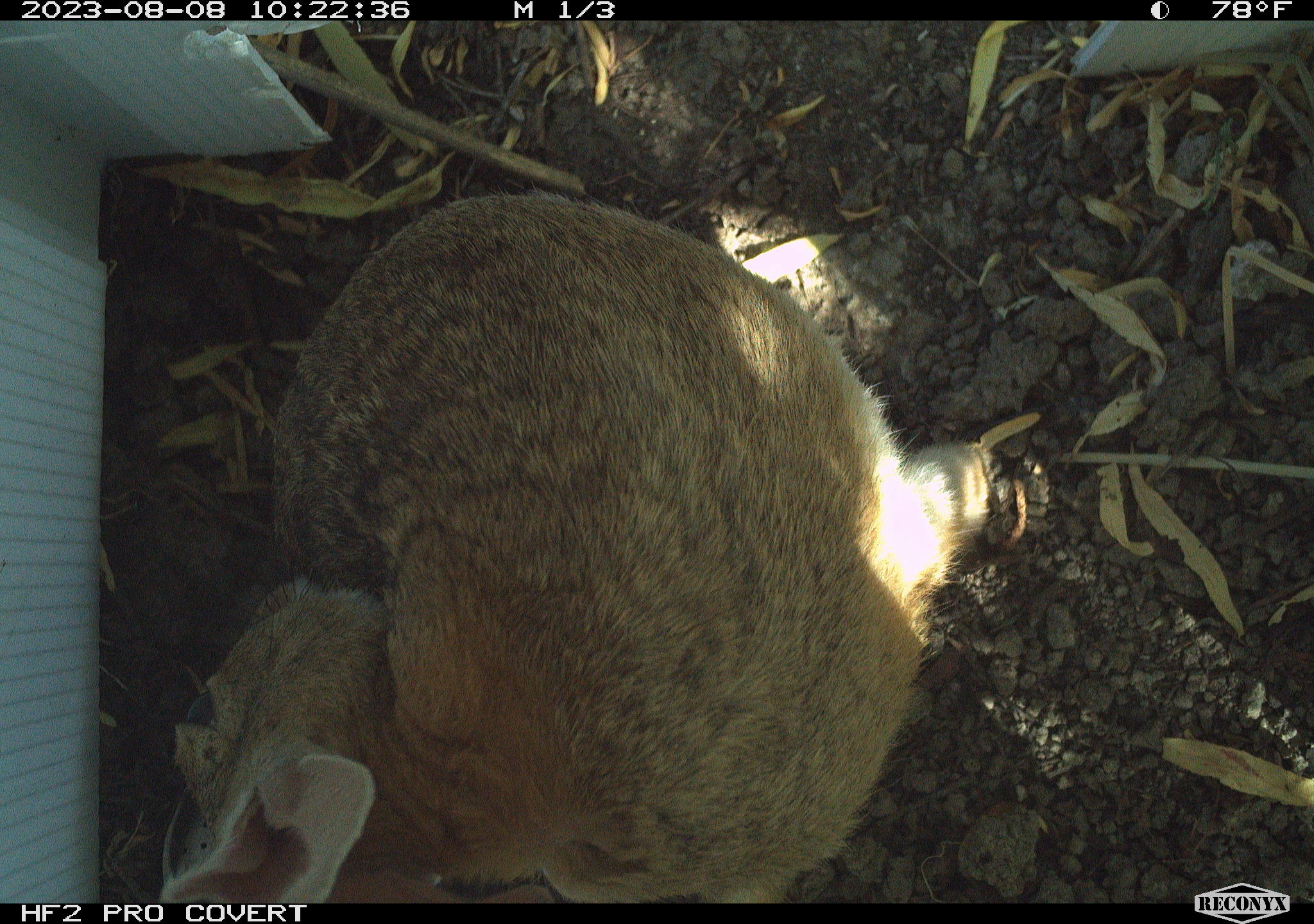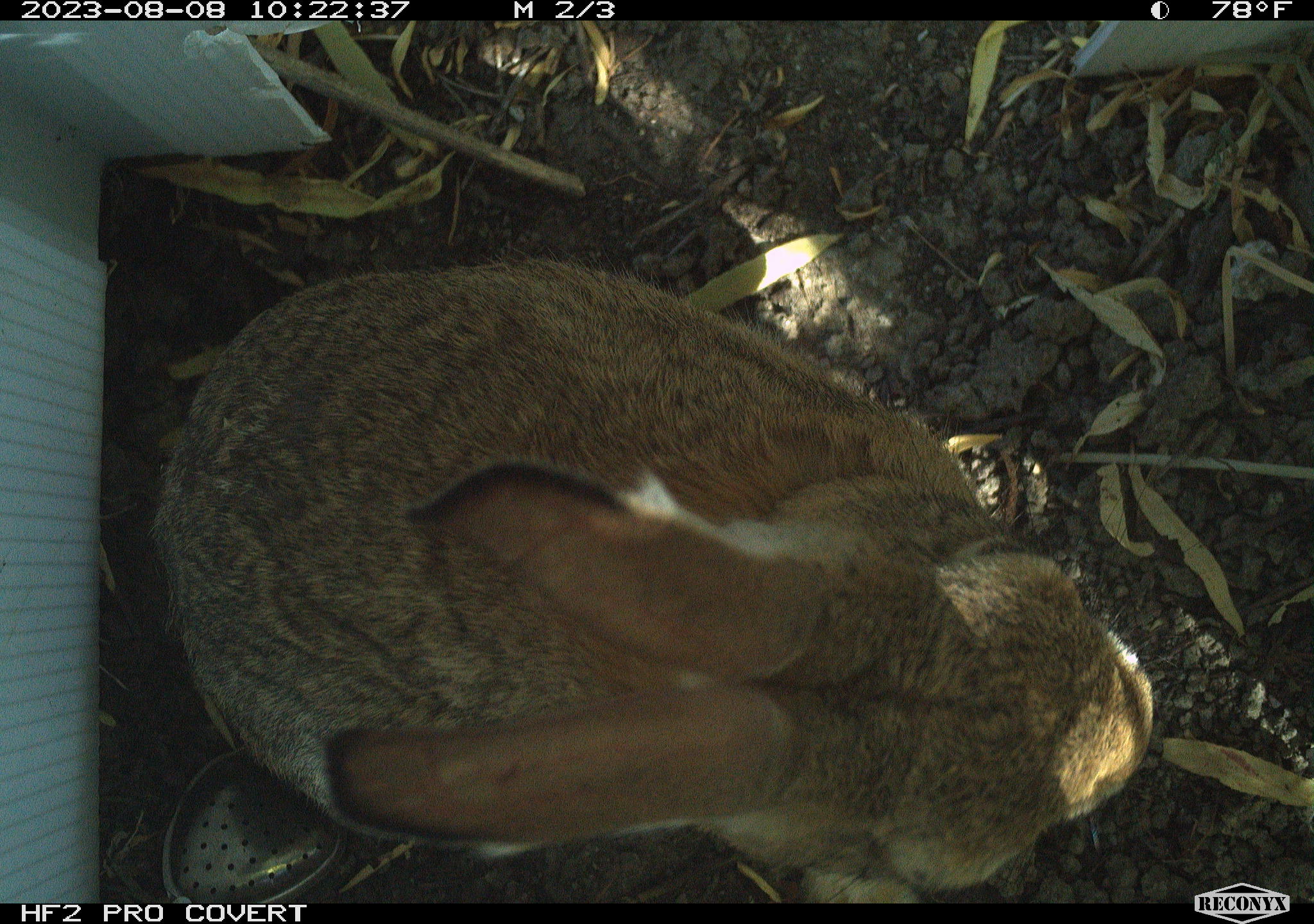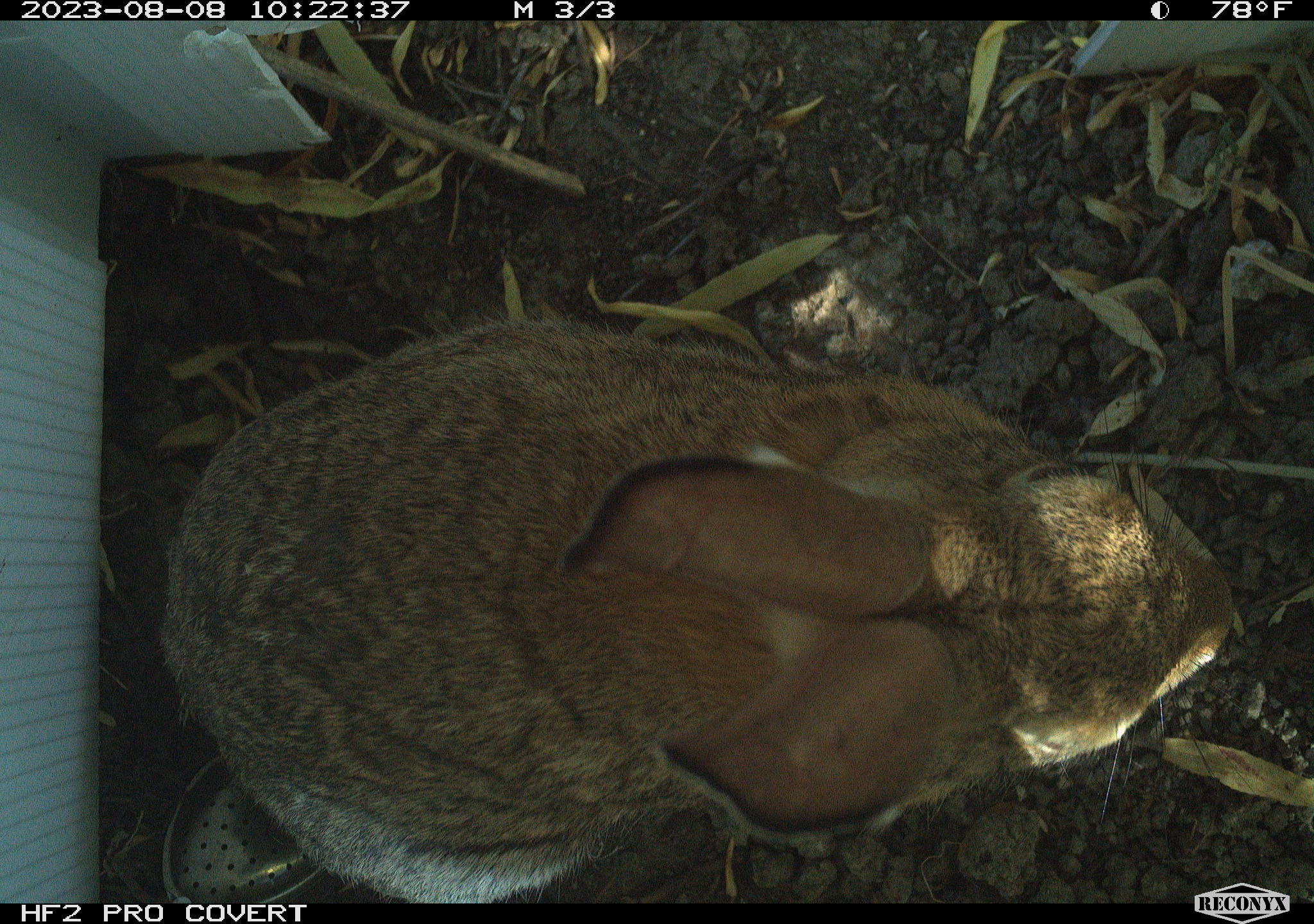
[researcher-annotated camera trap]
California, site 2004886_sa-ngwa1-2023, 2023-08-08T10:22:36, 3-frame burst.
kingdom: Animalia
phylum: Chordata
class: Mammalia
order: Lagomorpha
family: Leporidae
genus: Sylvilagus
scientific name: Sylvilagus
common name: cottontail rabbits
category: sylvilagus species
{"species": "sylvilagus species (cottontail rabbits) (Sylvilagus)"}